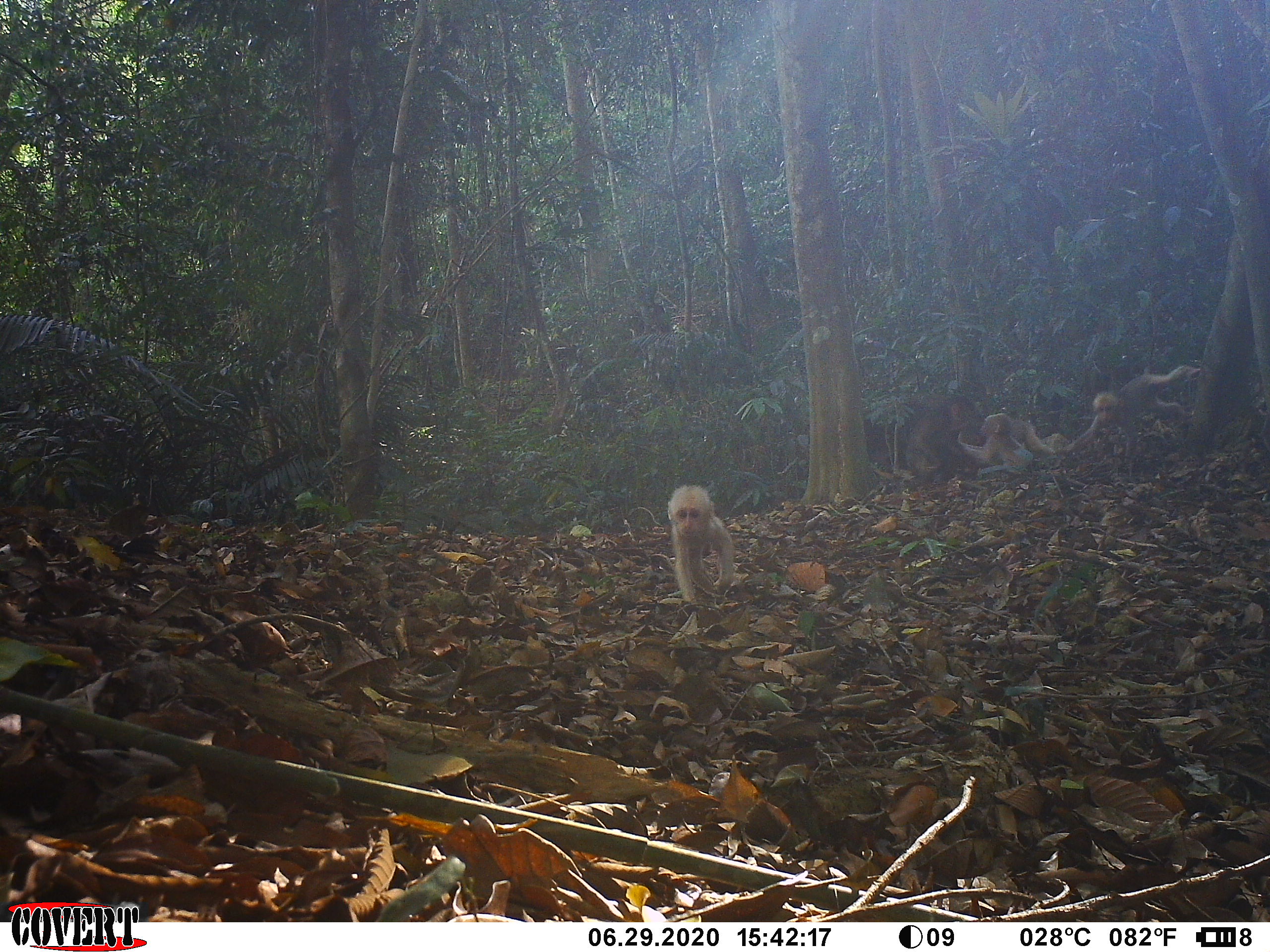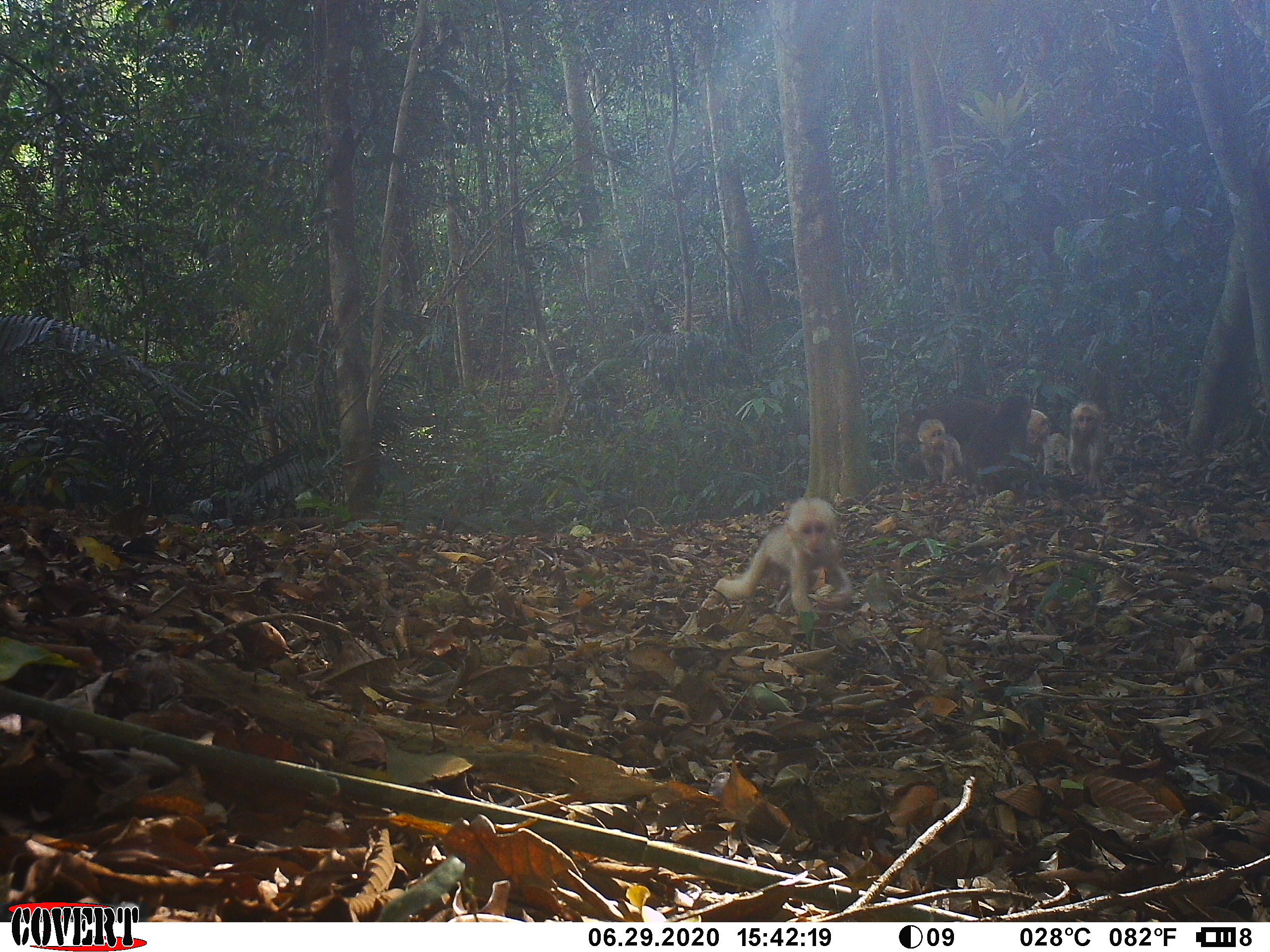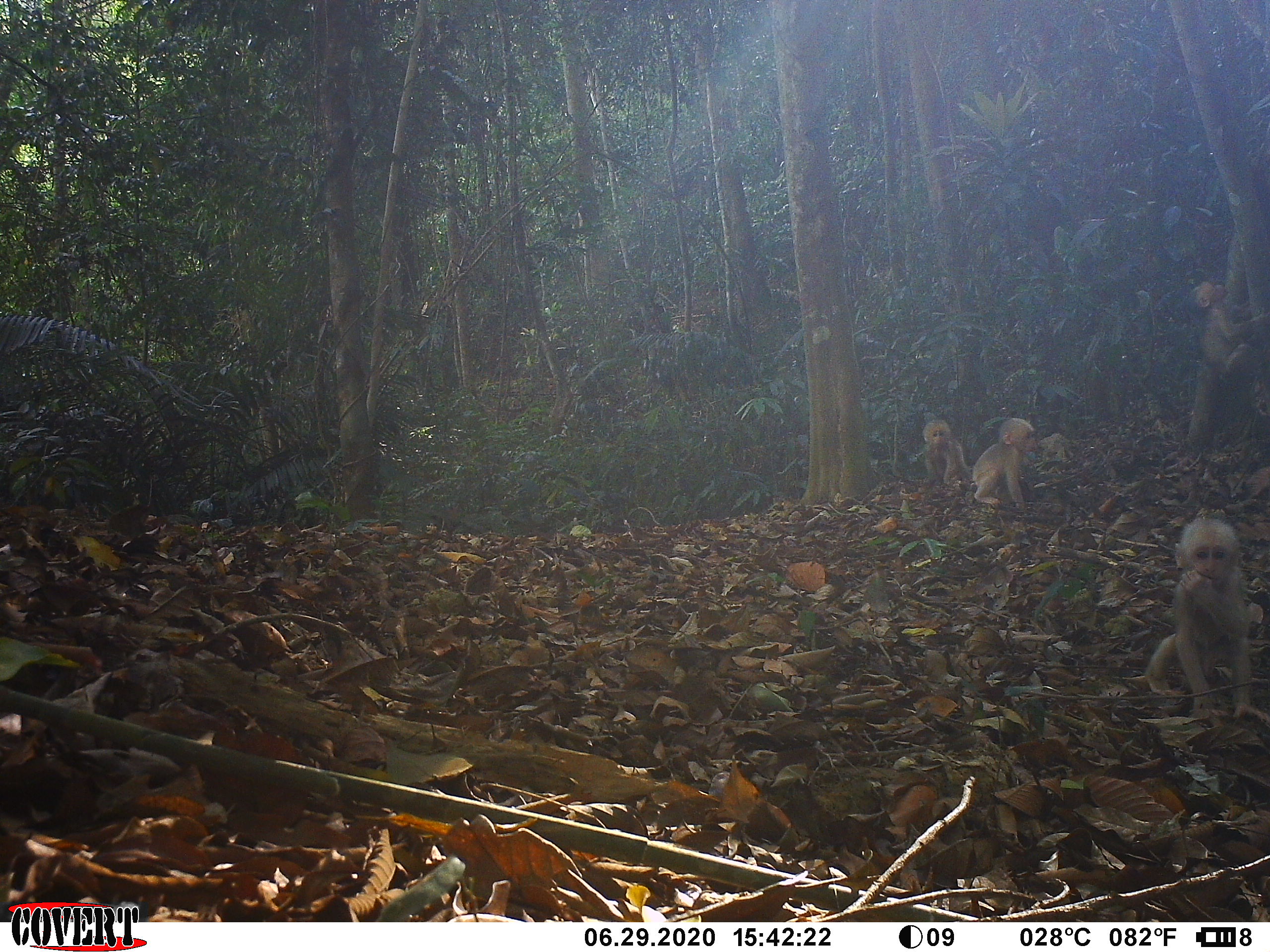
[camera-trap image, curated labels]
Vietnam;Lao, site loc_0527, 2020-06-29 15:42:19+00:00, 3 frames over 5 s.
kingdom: Animalia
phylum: Chordata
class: Mammalia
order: Primates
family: Cercopithecidae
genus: Macaca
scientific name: Macaca arctoides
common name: stump-tailed macaque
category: stump tailed macaque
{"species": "stump tailed macaque (stump-tailed macaque) (Macaca arctoides)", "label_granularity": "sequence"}